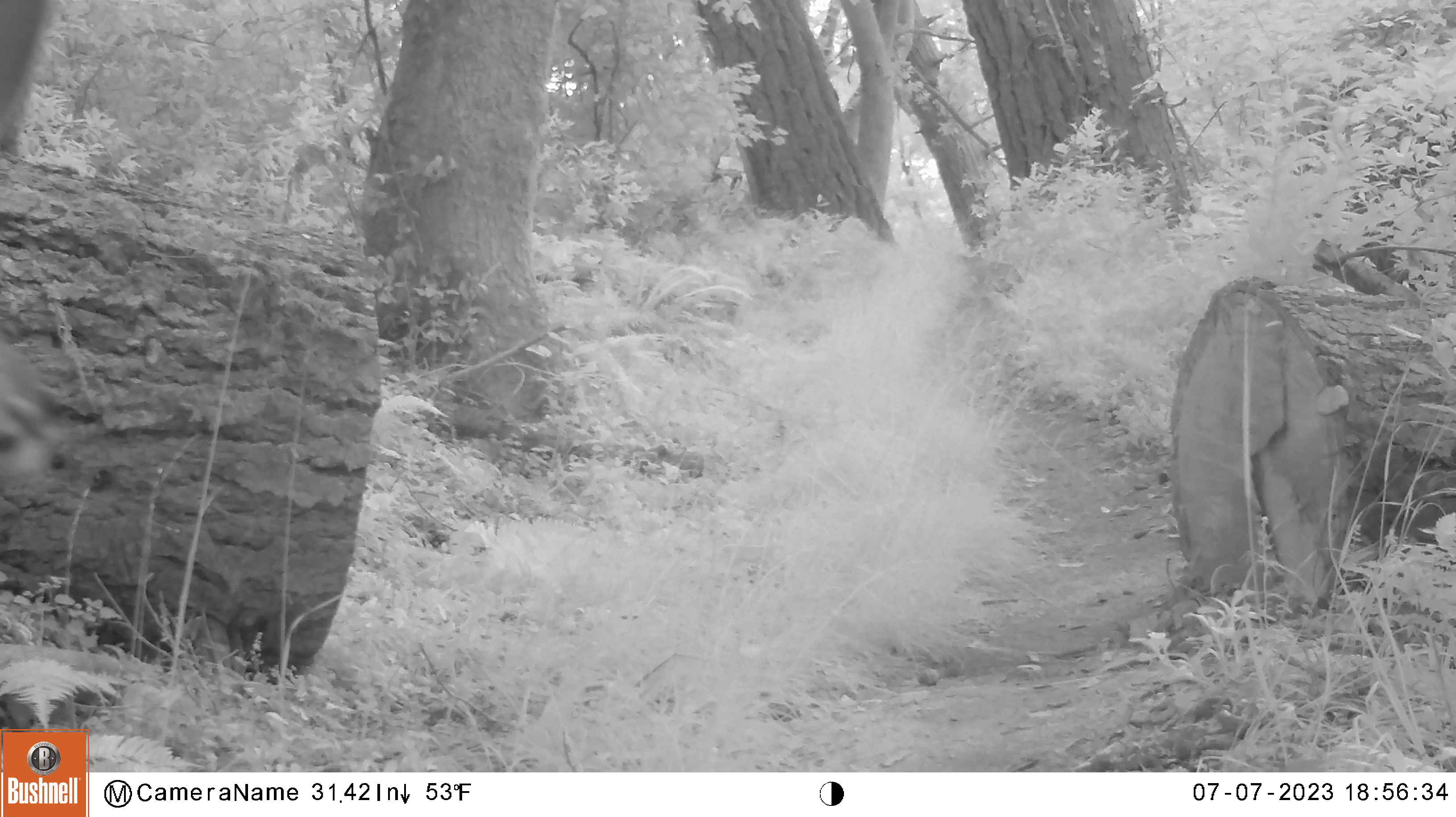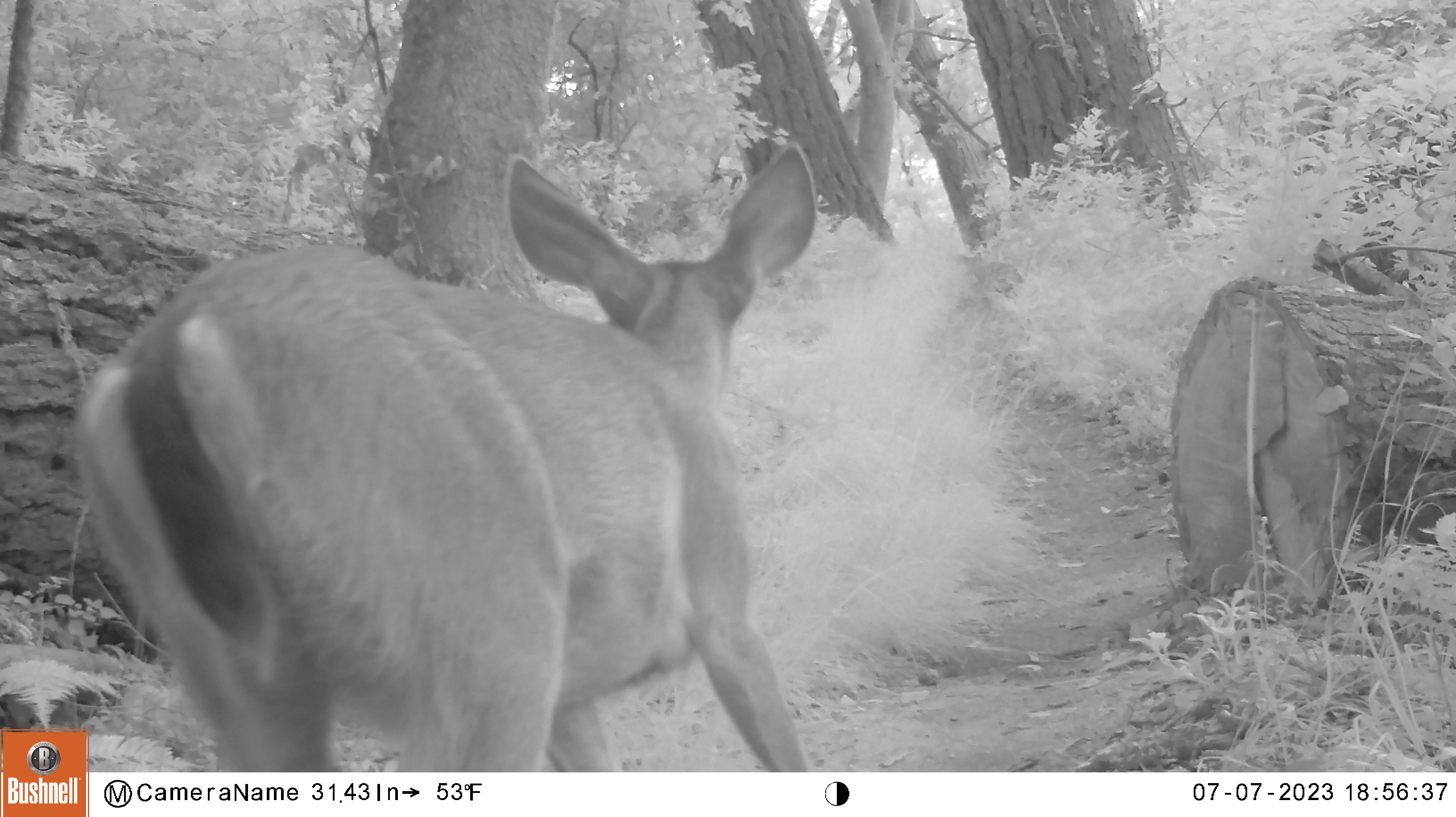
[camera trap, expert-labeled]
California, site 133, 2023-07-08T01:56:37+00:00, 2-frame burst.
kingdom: Animalia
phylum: Chordata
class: Mammalia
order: Artiodactyla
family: Cervidae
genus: Odocoileus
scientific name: Odocoileus hemionus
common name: mule deer